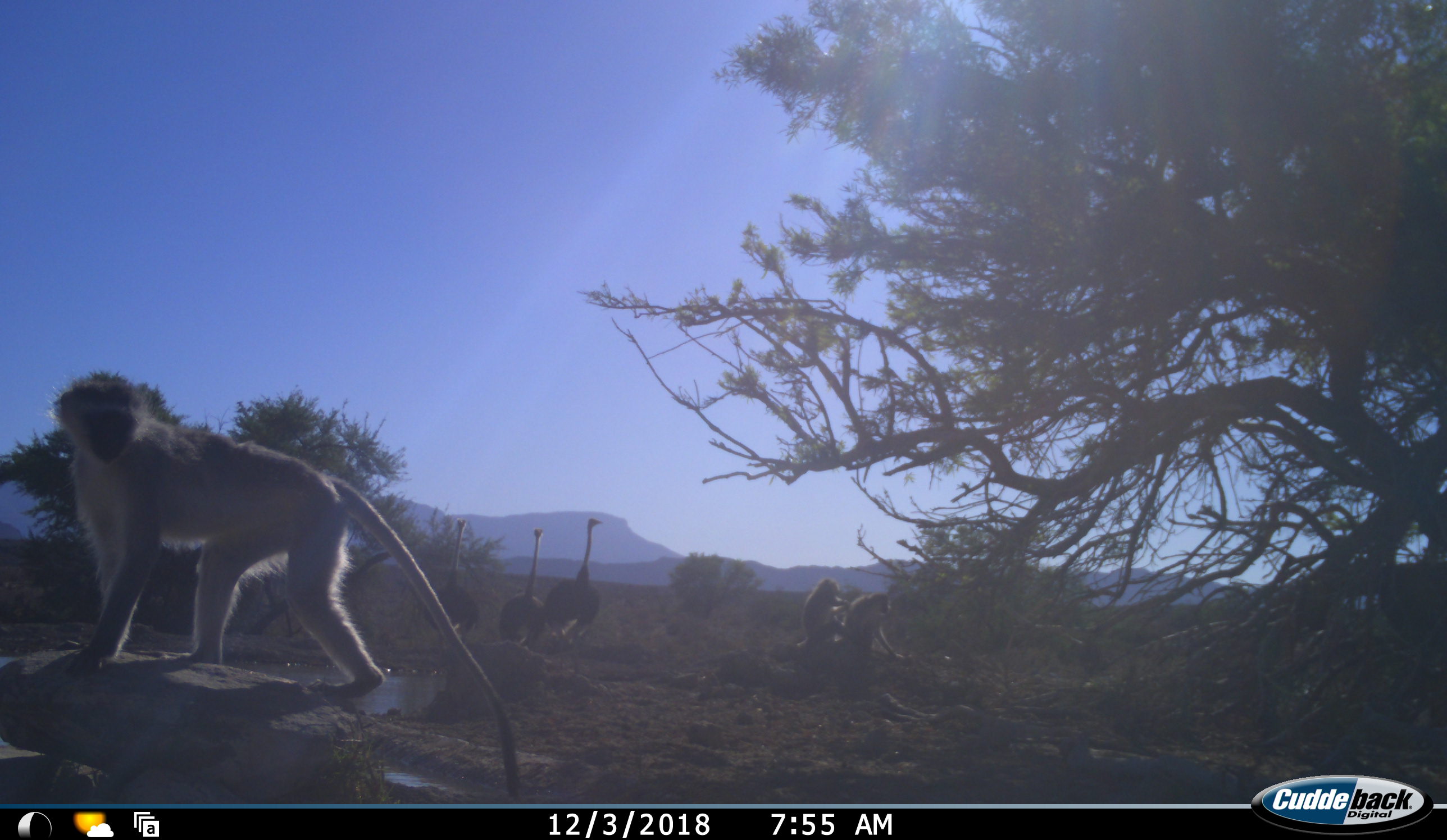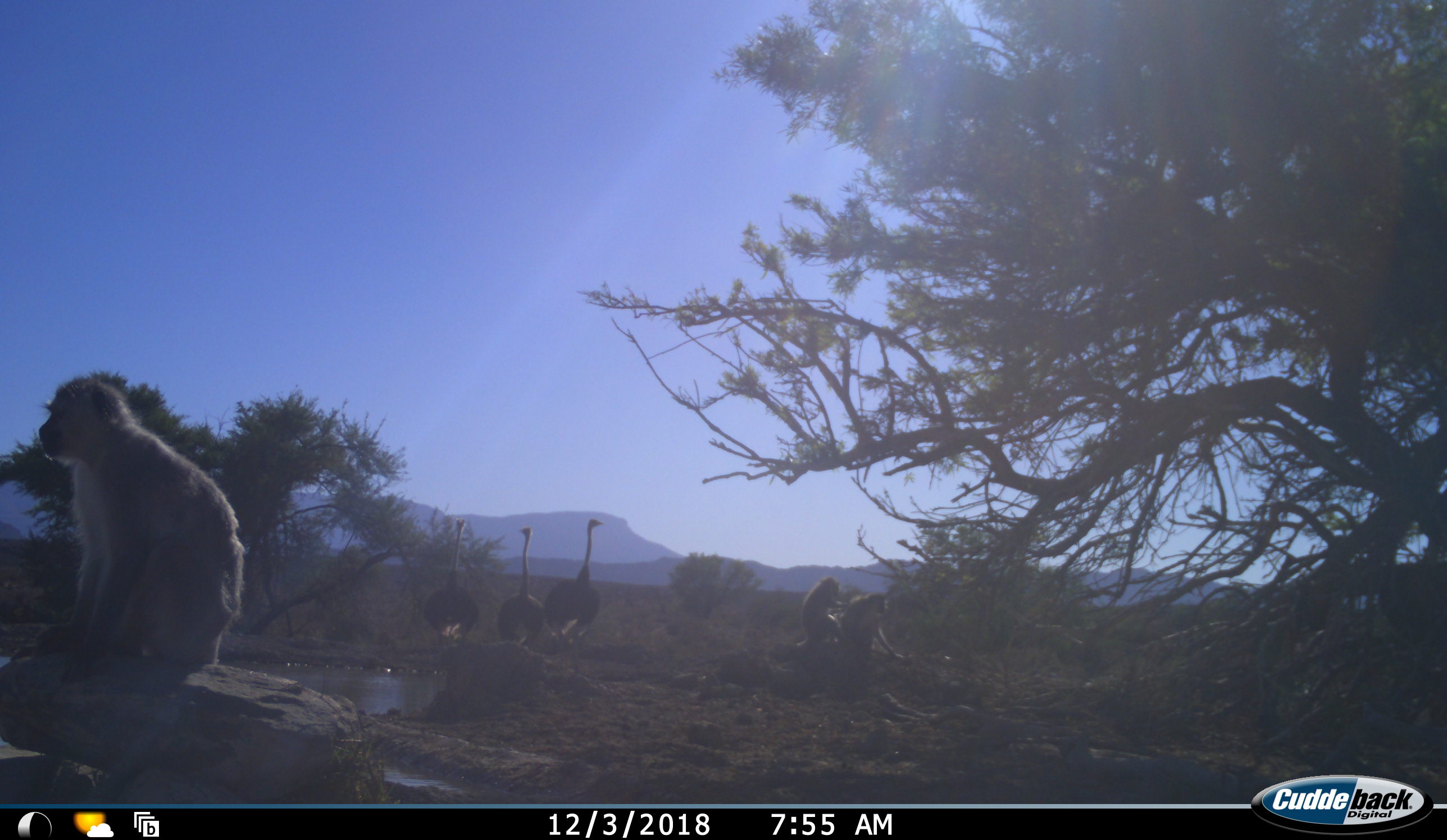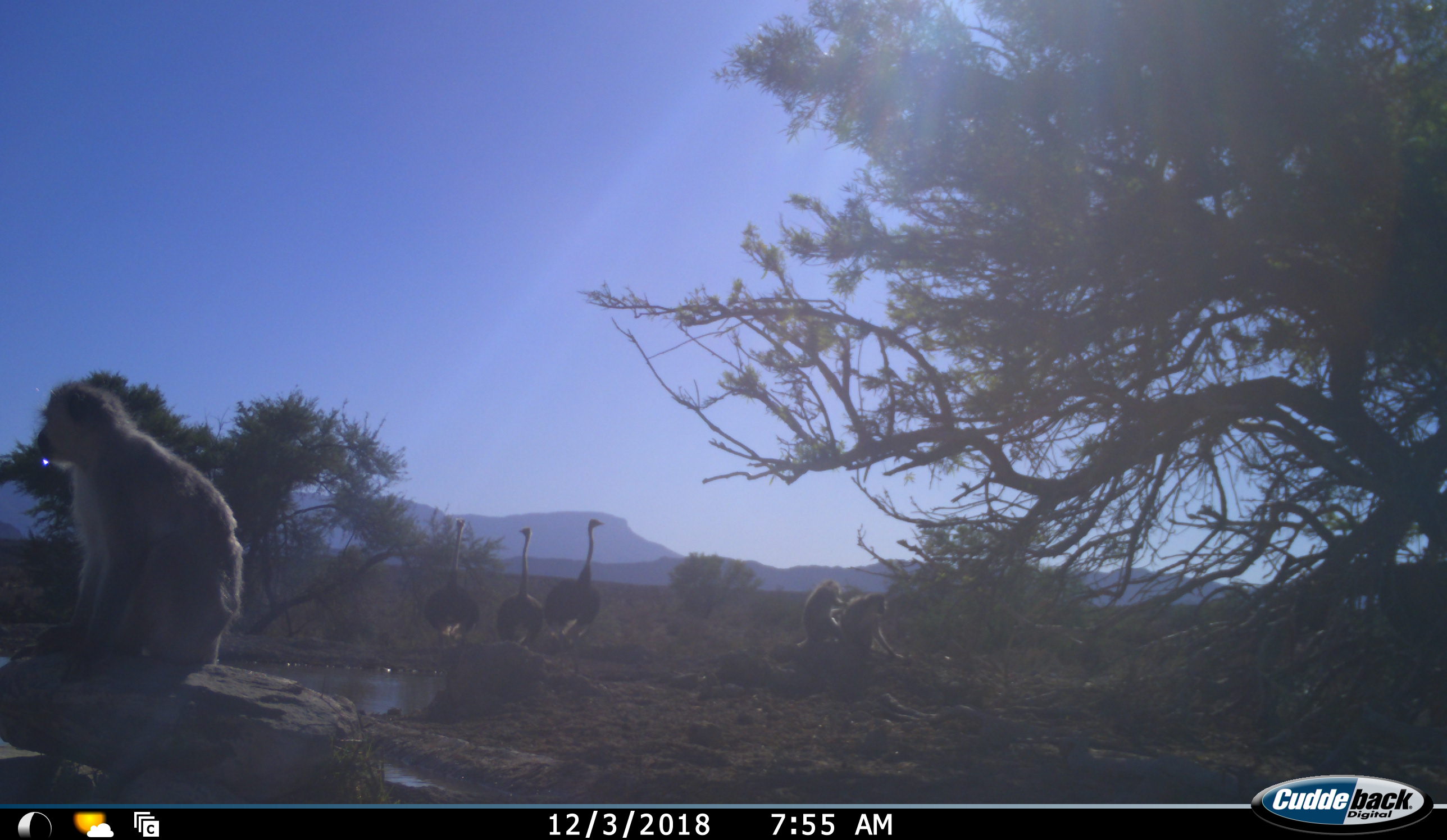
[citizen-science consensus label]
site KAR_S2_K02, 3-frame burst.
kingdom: Animalia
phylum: Chordata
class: Mammalia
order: Primates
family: Cercopithecidae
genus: Chlorocebus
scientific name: Chlorocebus pygerythrus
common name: vervet monkey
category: monkeyvervet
Monkeyvervet (vervet monkey) (Chlorocebus pygerythrus), count 3. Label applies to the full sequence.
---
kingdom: Animalia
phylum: Chordata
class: Aves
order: Struthioniformes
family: Struthionidae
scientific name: Struthionidae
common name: ostrich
Ostrich (Struthionidae), count 3. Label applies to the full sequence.